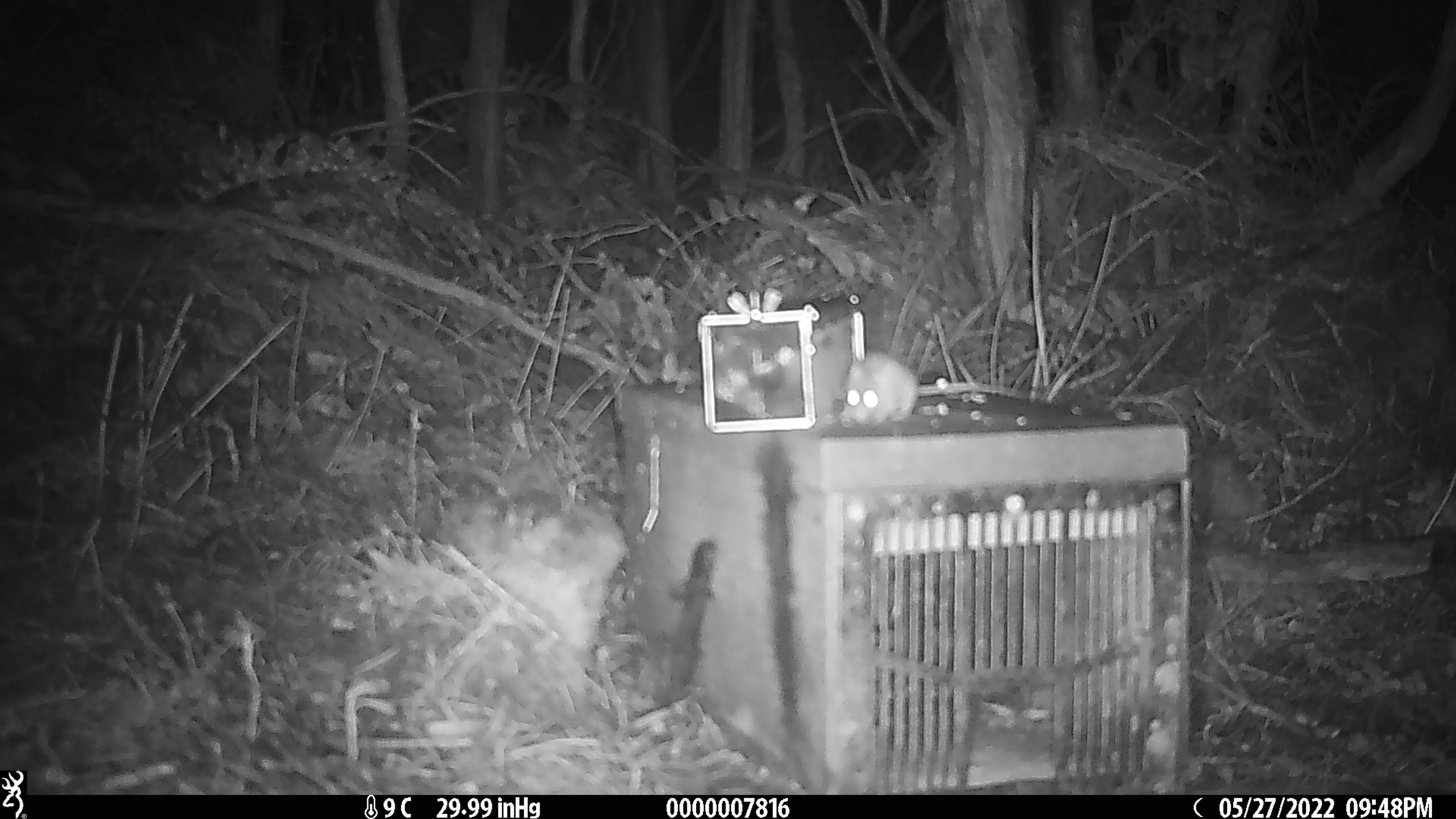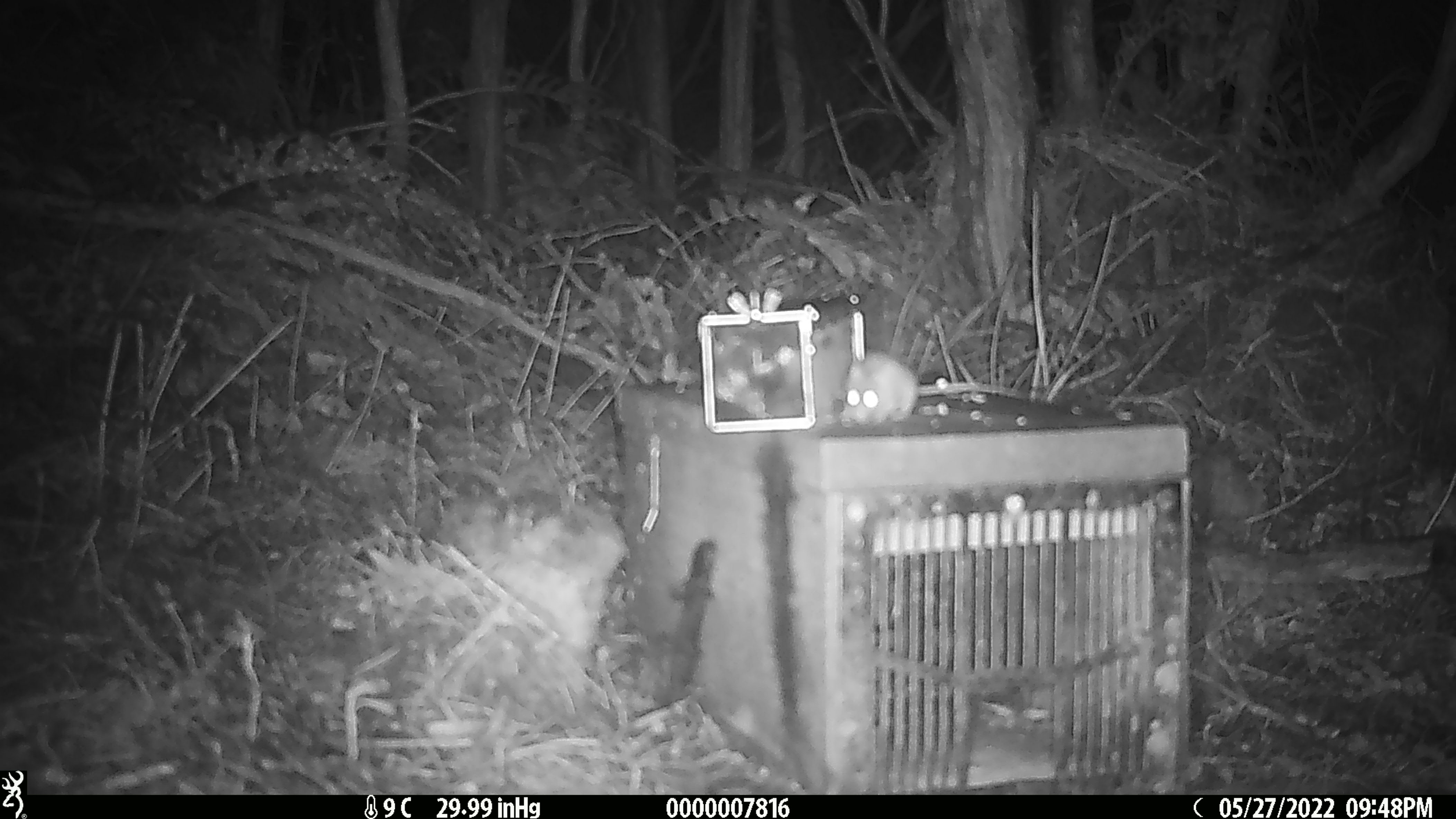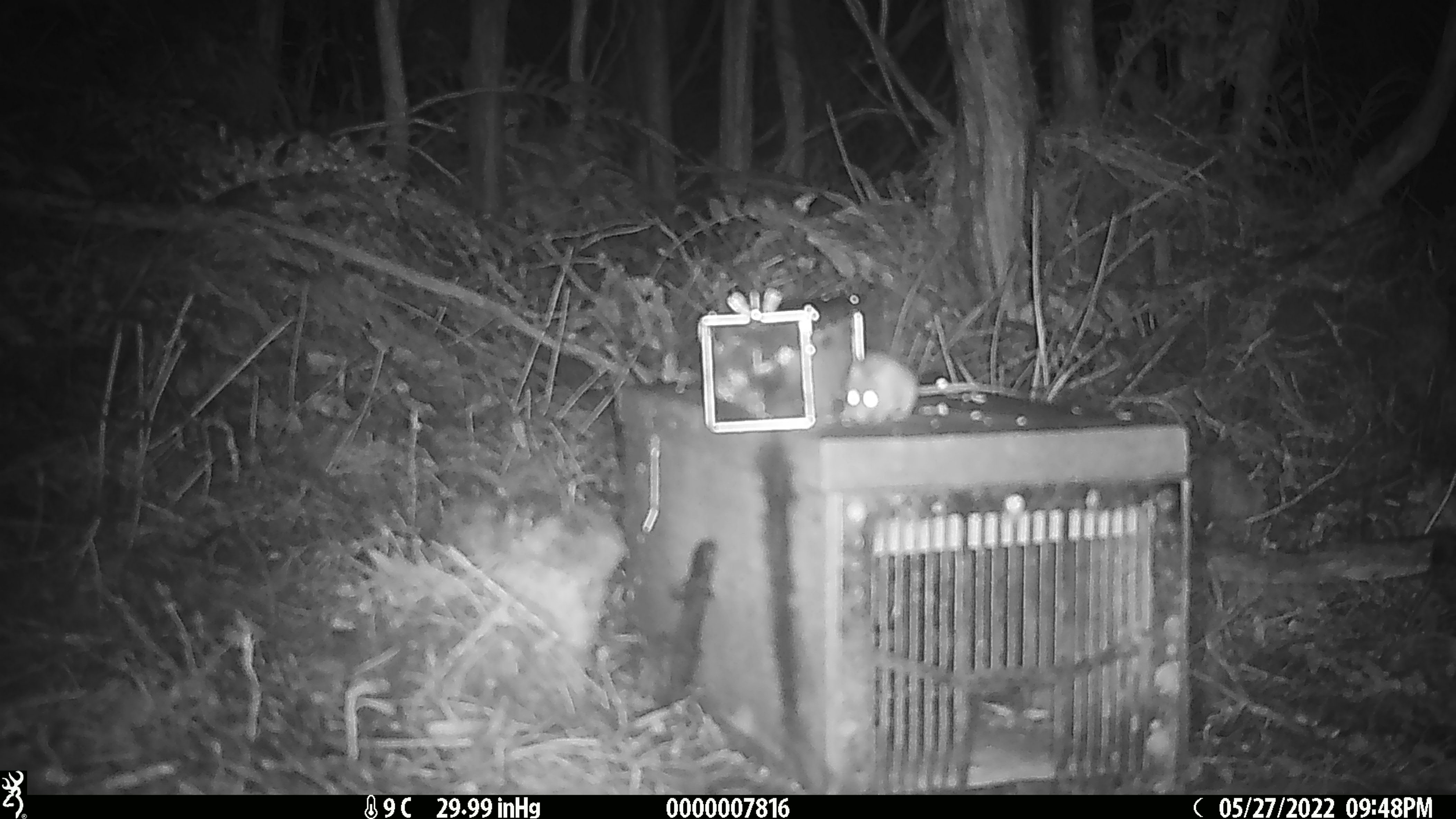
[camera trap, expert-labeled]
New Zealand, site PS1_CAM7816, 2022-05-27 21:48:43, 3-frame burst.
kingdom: Animalia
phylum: Chordata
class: Mammalia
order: Rodentia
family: Muridae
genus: Mus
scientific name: Mus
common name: mouse